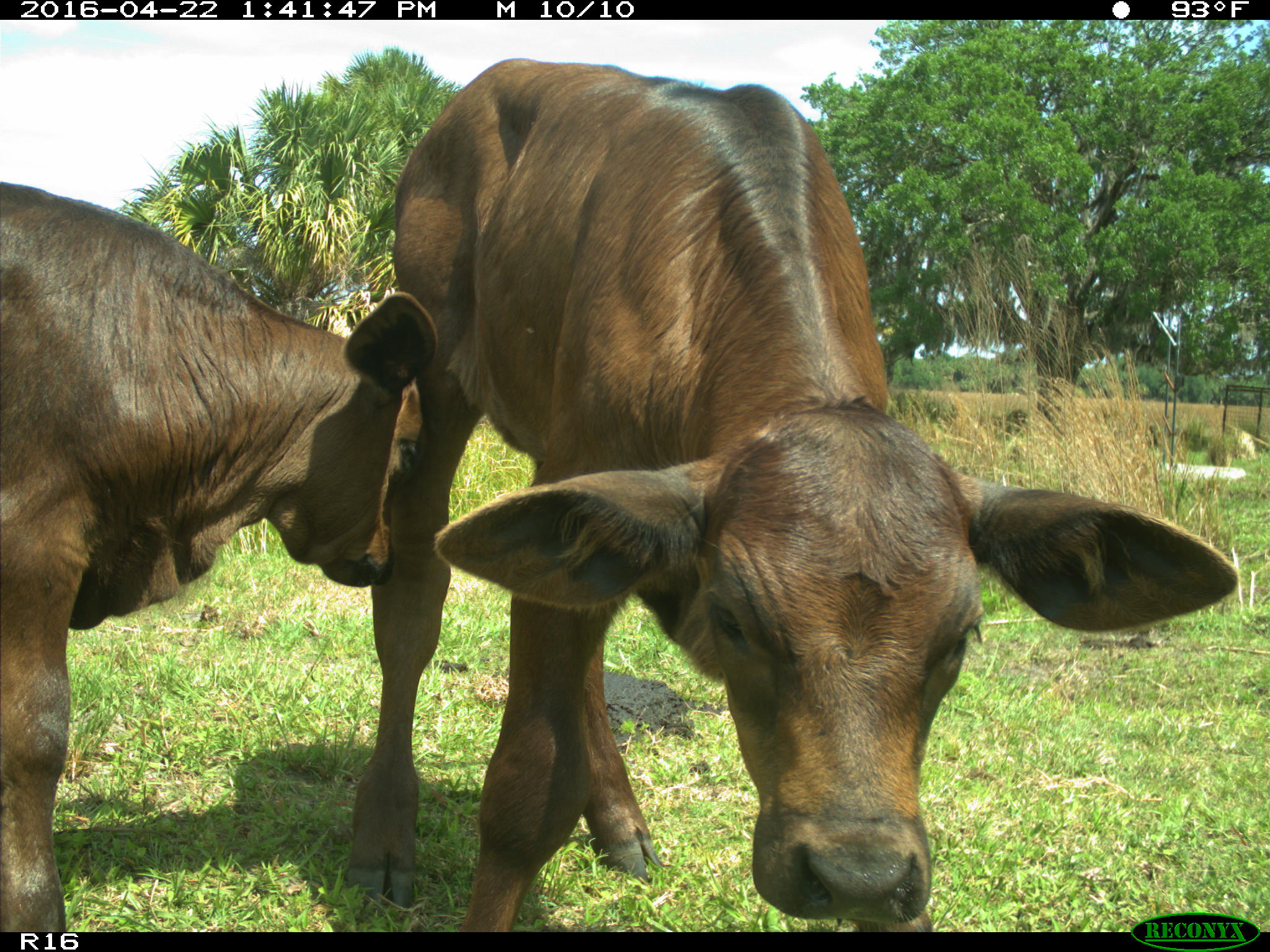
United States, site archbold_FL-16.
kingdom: Animalia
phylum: Chordata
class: Mammalia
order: Artiodactyla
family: Bovidae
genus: Bos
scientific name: Bos taurus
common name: domestic cow